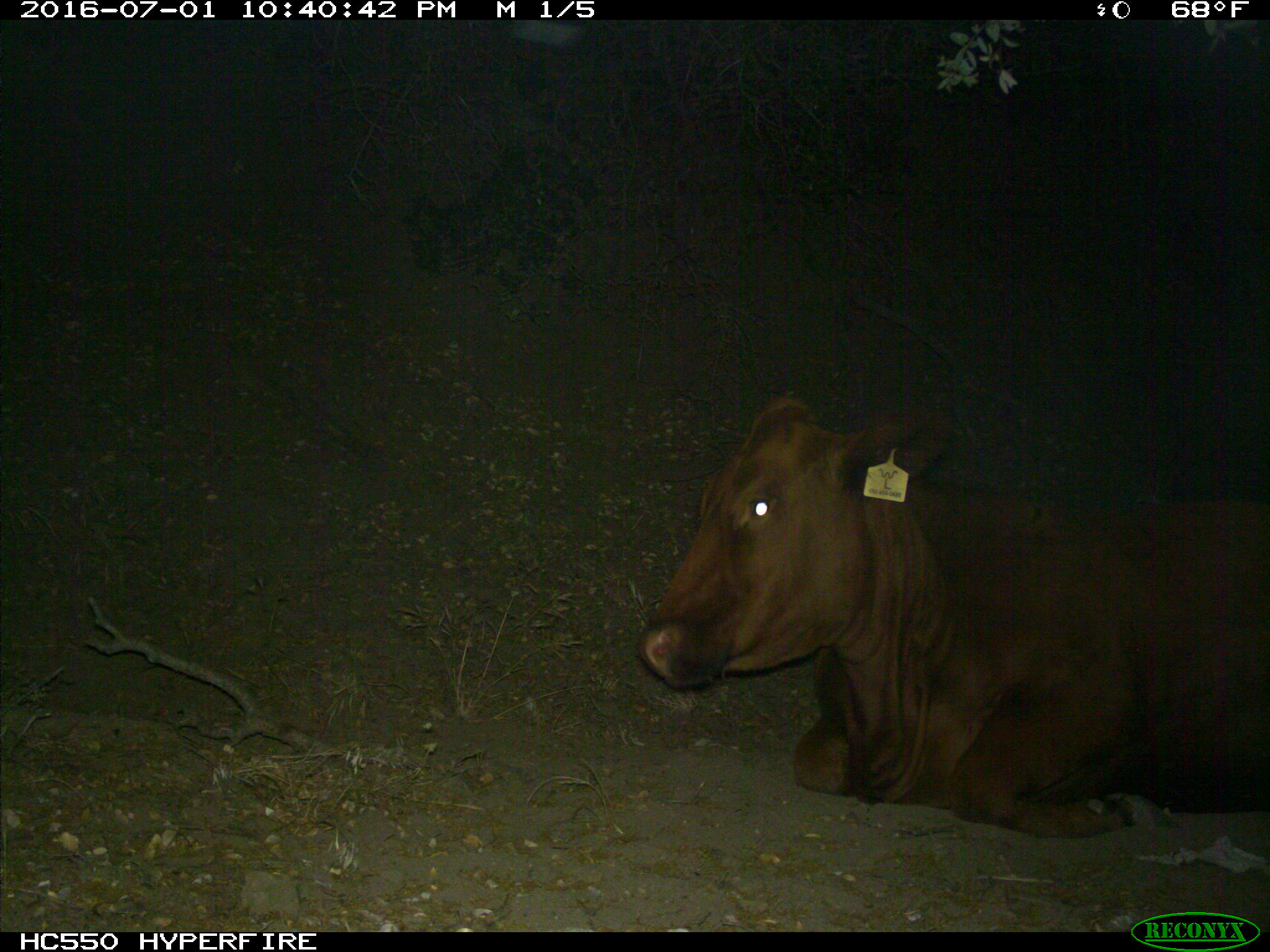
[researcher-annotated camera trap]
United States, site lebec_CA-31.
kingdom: Animalia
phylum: Chordata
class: Mammalia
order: Artiodactyla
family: Bovidae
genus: Bos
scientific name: Bos taurus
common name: domestic cow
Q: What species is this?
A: Bos taurus (domestic cow).